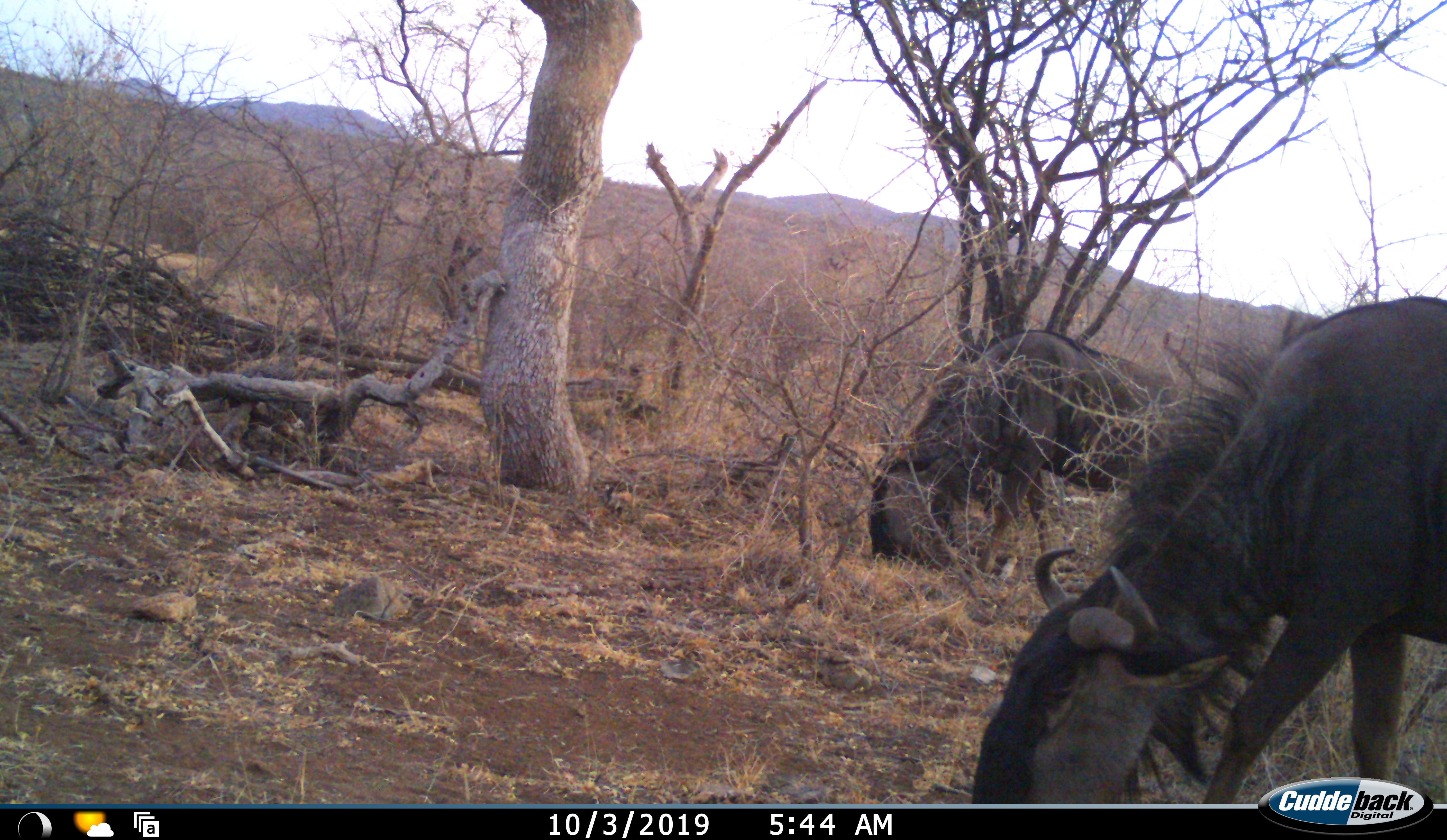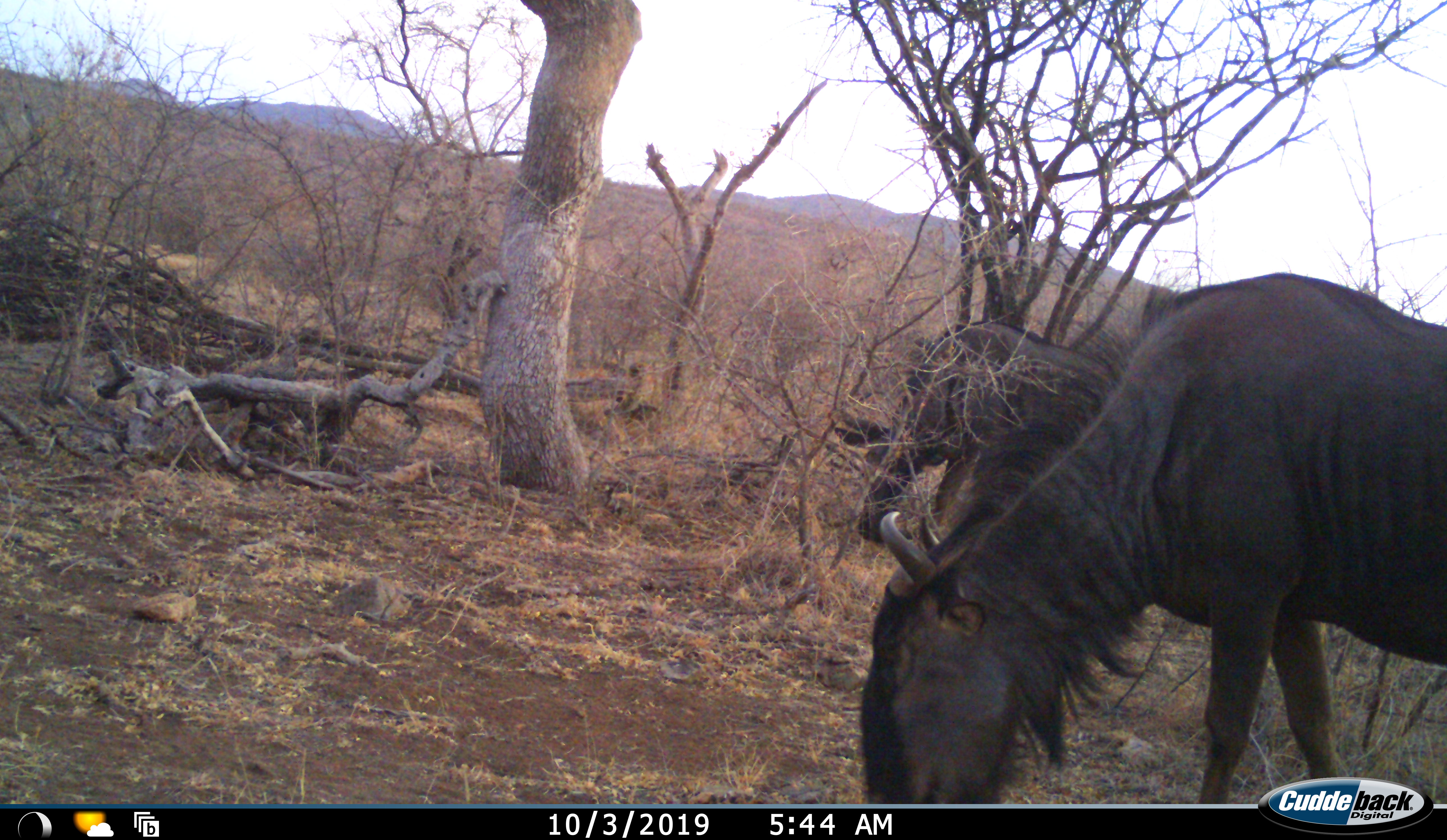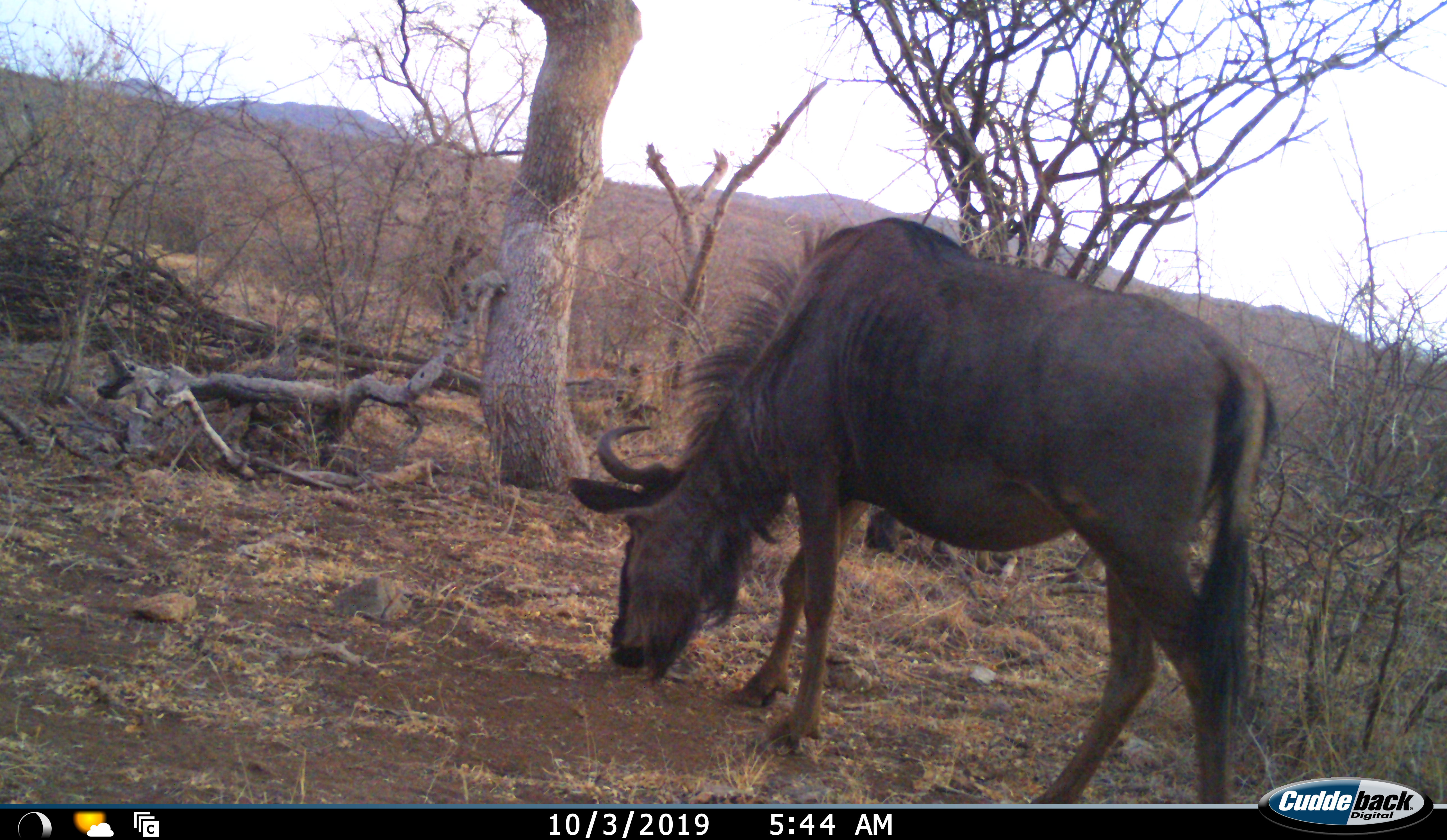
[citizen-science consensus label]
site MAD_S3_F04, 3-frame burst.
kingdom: Animalia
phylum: Chordata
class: Mammalia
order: Artiodactyla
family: Bovidae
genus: Connochaetes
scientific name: Connochaetes taurinus taurinus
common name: blue wildebeest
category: wildebeestblue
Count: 2.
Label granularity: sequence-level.